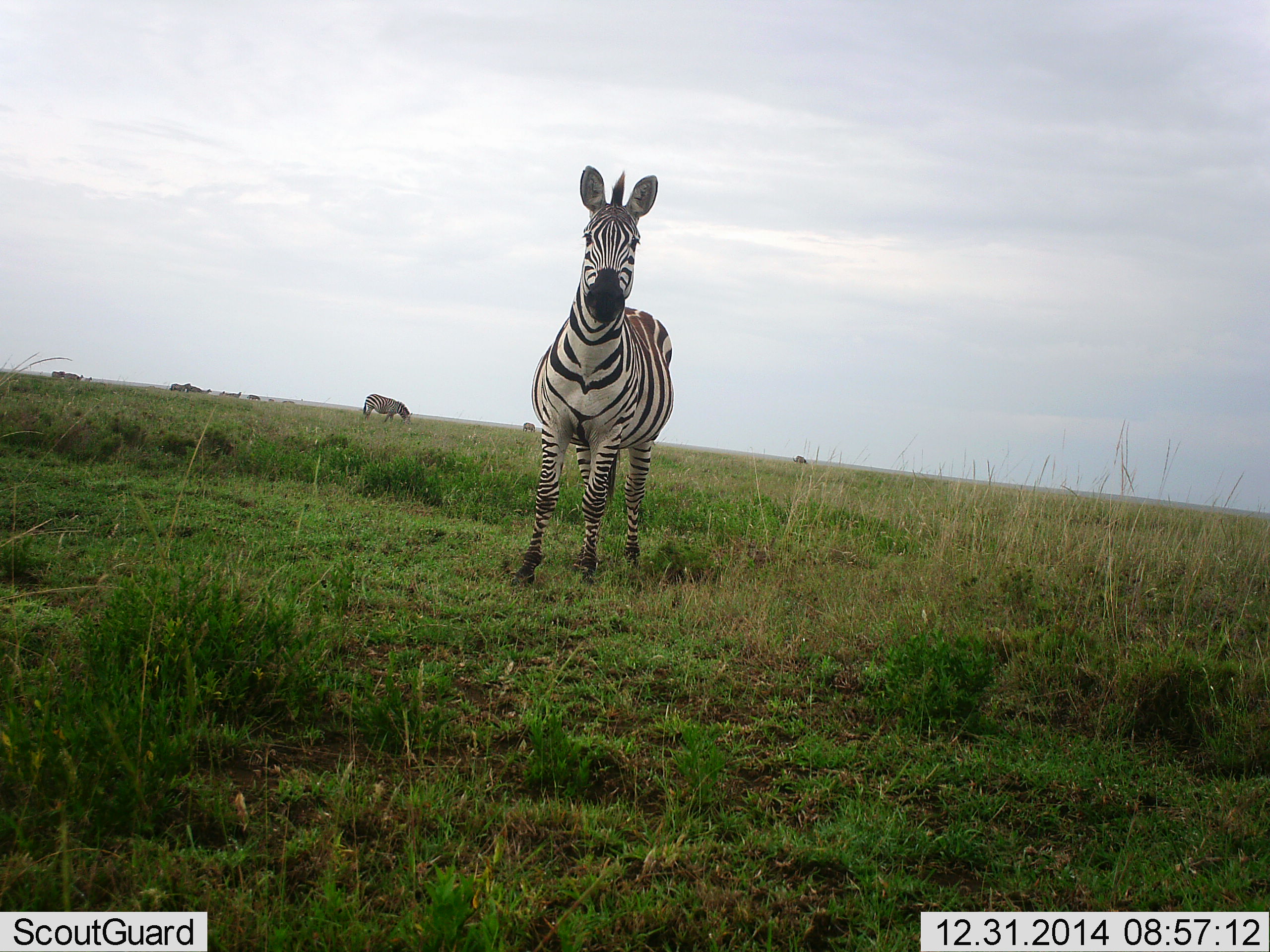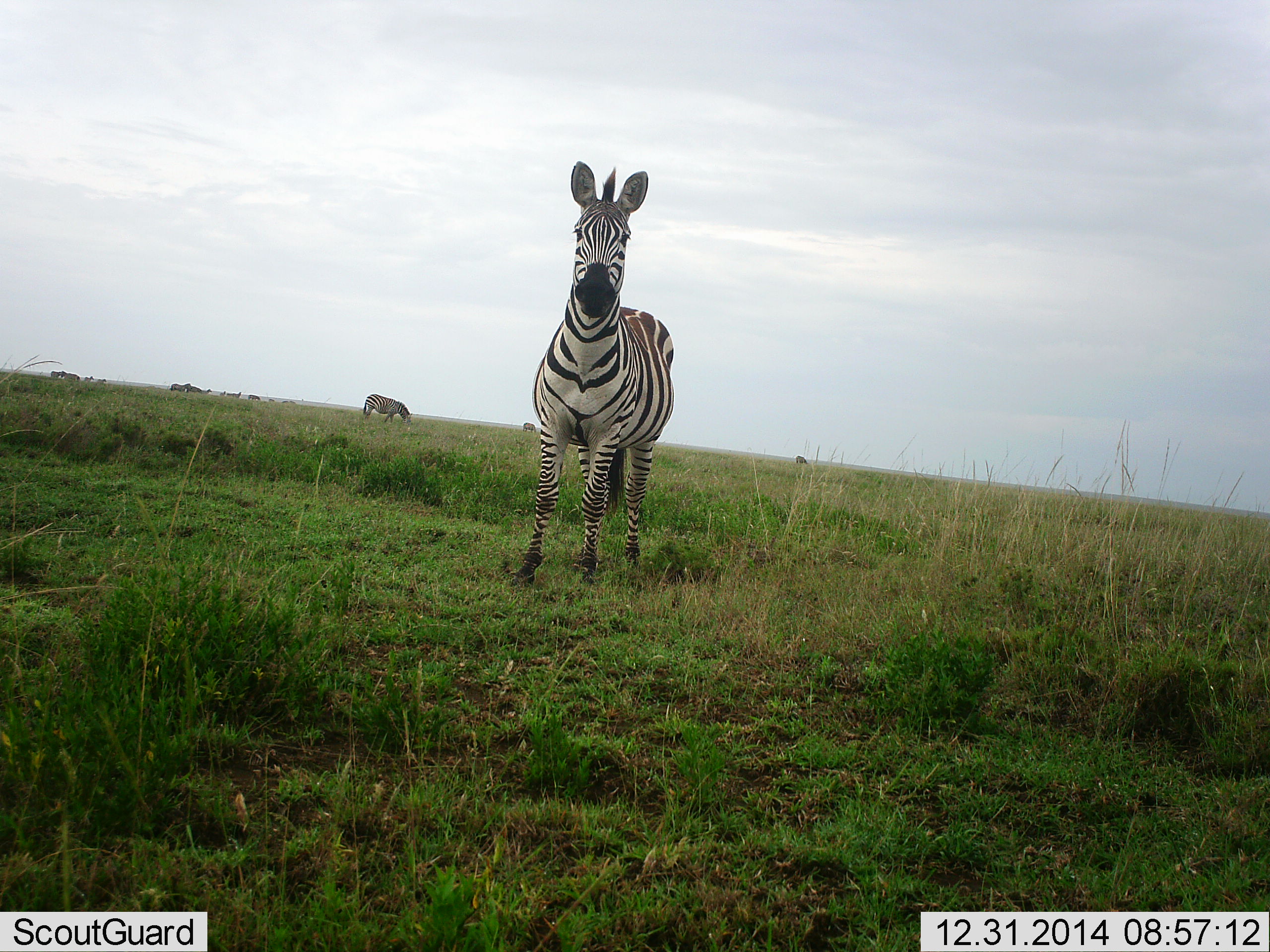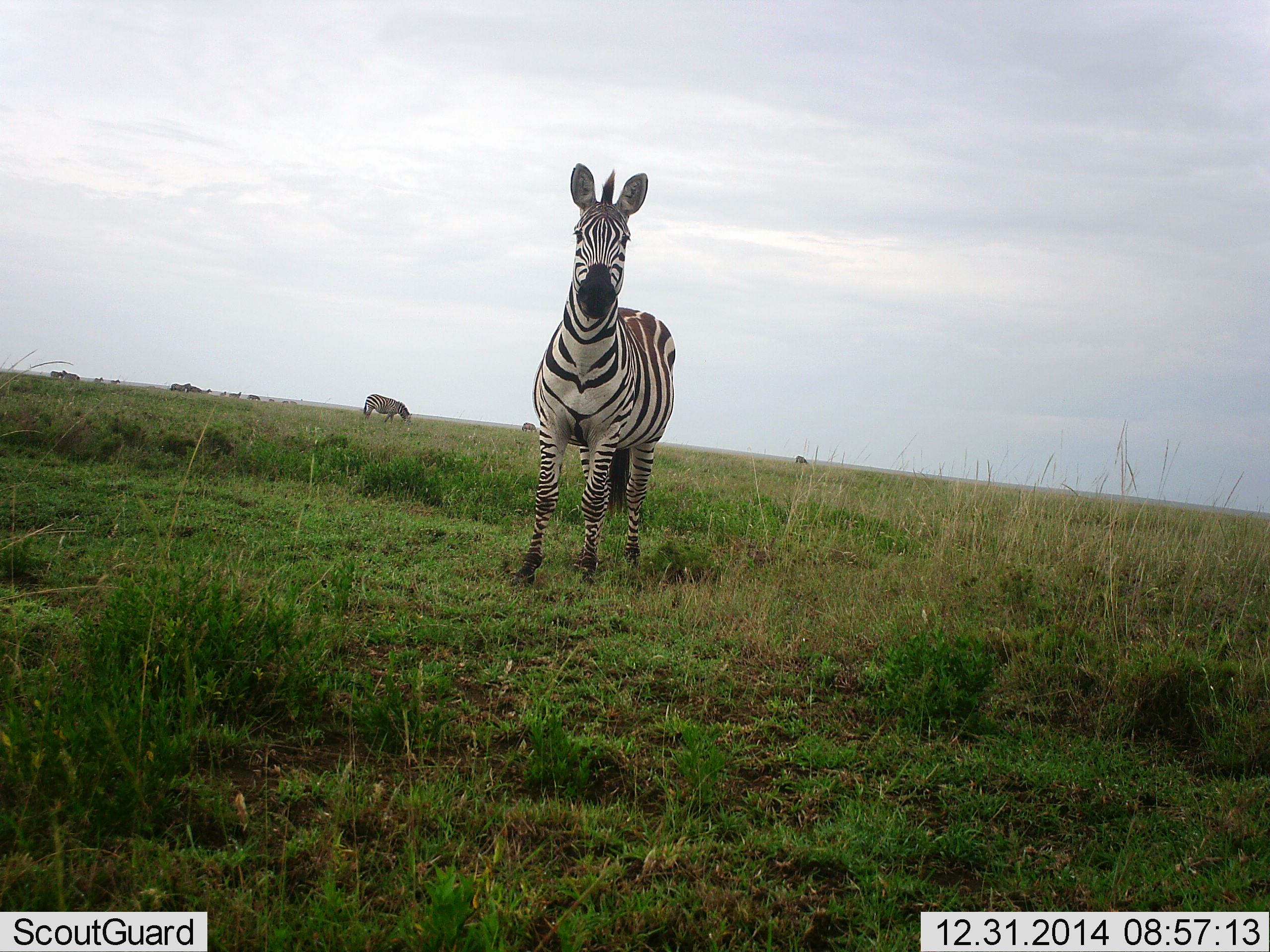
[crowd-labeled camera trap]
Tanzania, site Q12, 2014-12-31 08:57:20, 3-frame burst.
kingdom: Animalia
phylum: Chordata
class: Mammalia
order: Perissodactyla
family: Equidae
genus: Equus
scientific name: Equus quagga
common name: plains zebra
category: zebra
Zebra (plains zebra) (Equus quagga), count 2. Behavior (volunteer vote fractions): standing 90%, resting 0%, moving 20%, interacting 0%. Young present (vote fraction): 0%. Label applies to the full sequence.